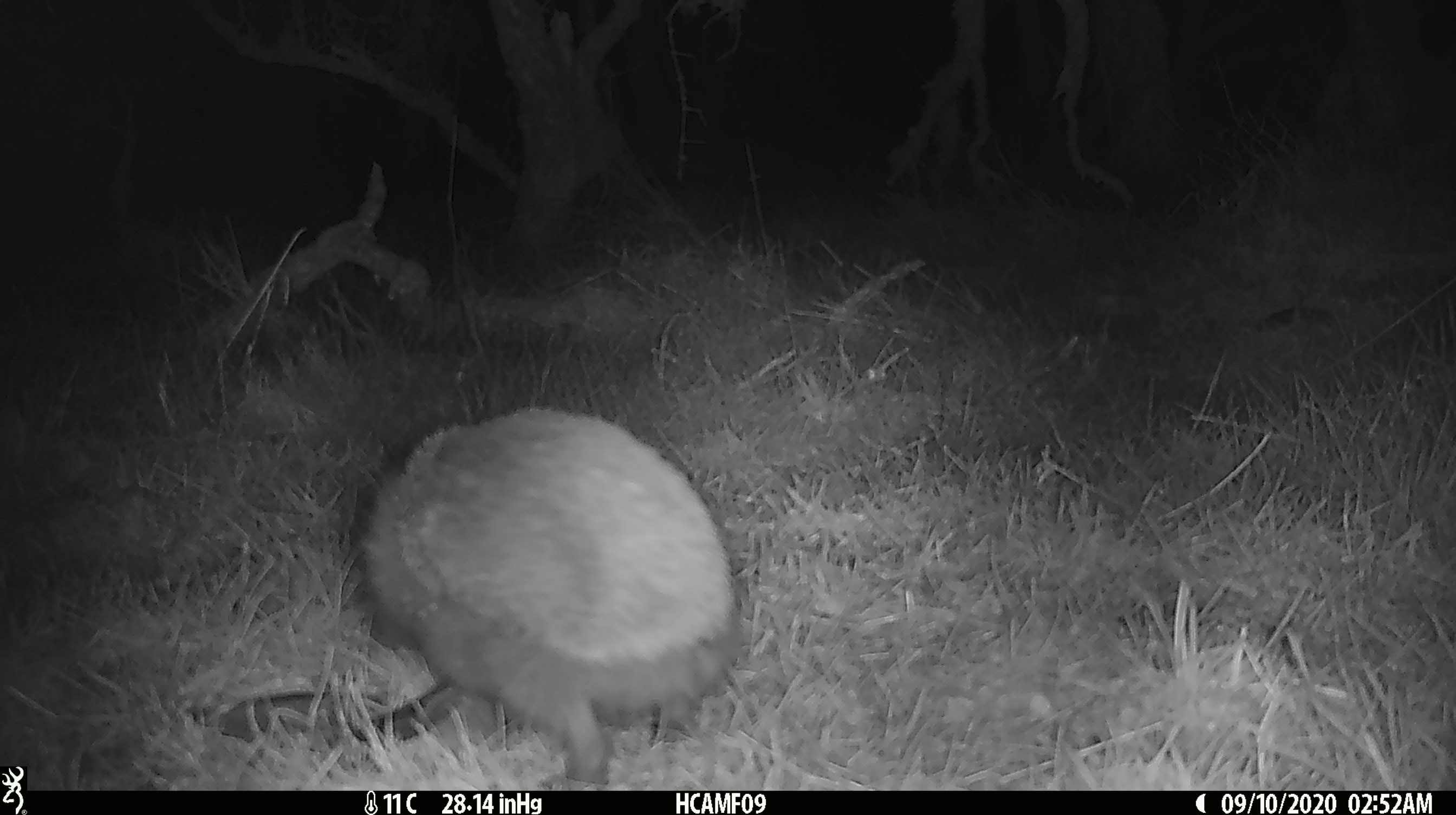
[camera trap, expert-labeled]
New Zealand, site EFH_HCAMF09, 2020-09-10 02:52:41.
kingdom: Animalia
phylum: Chordata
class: Mammalia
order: Eulipotyphla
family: Erinaceidae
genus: Erinaceus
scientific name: Erinaceus europaeus europaeus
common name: european hedgehog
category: hedgehog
Hedgehog (european hedgehog) (Erinaceus europaeus europaeus).